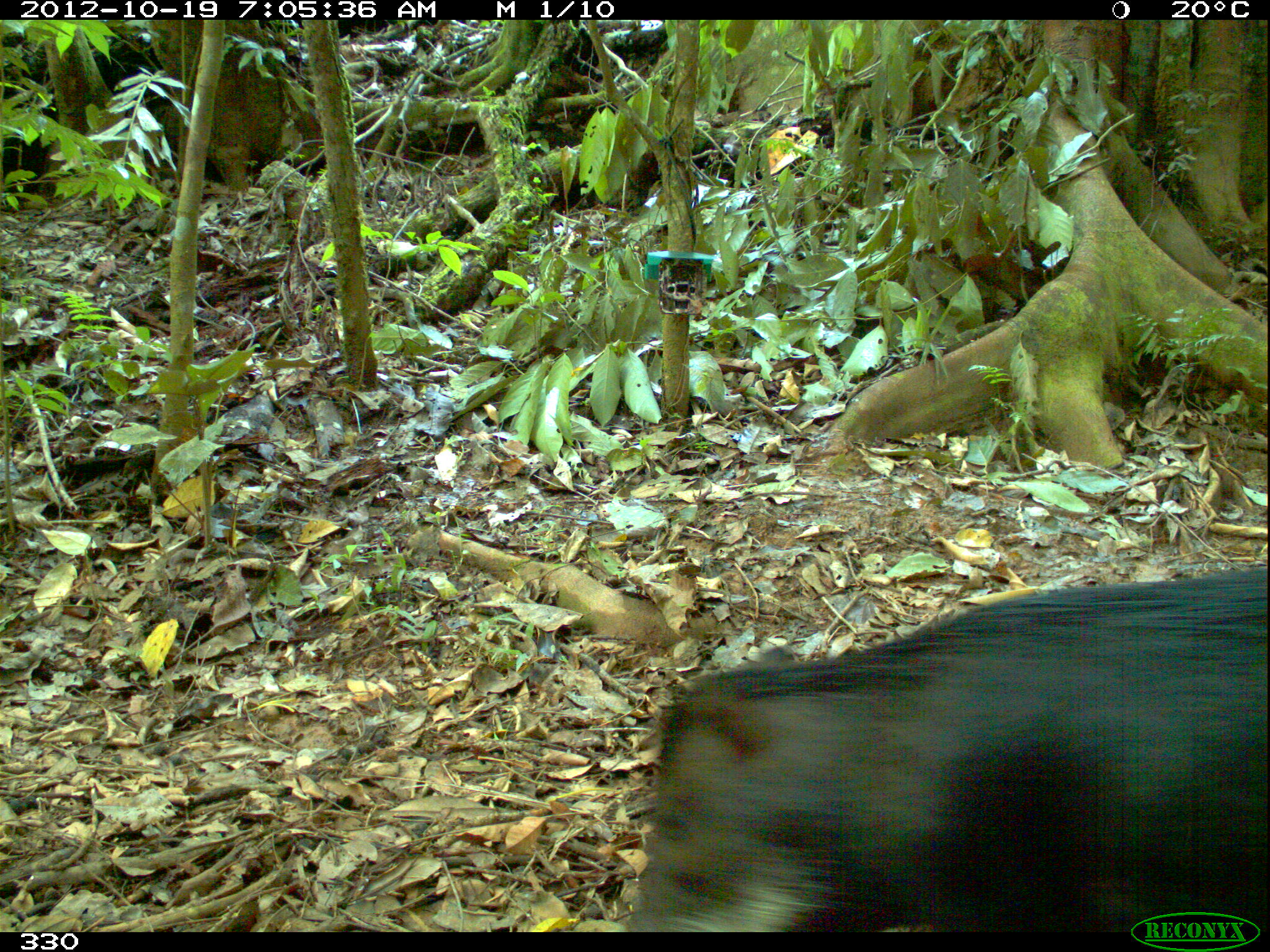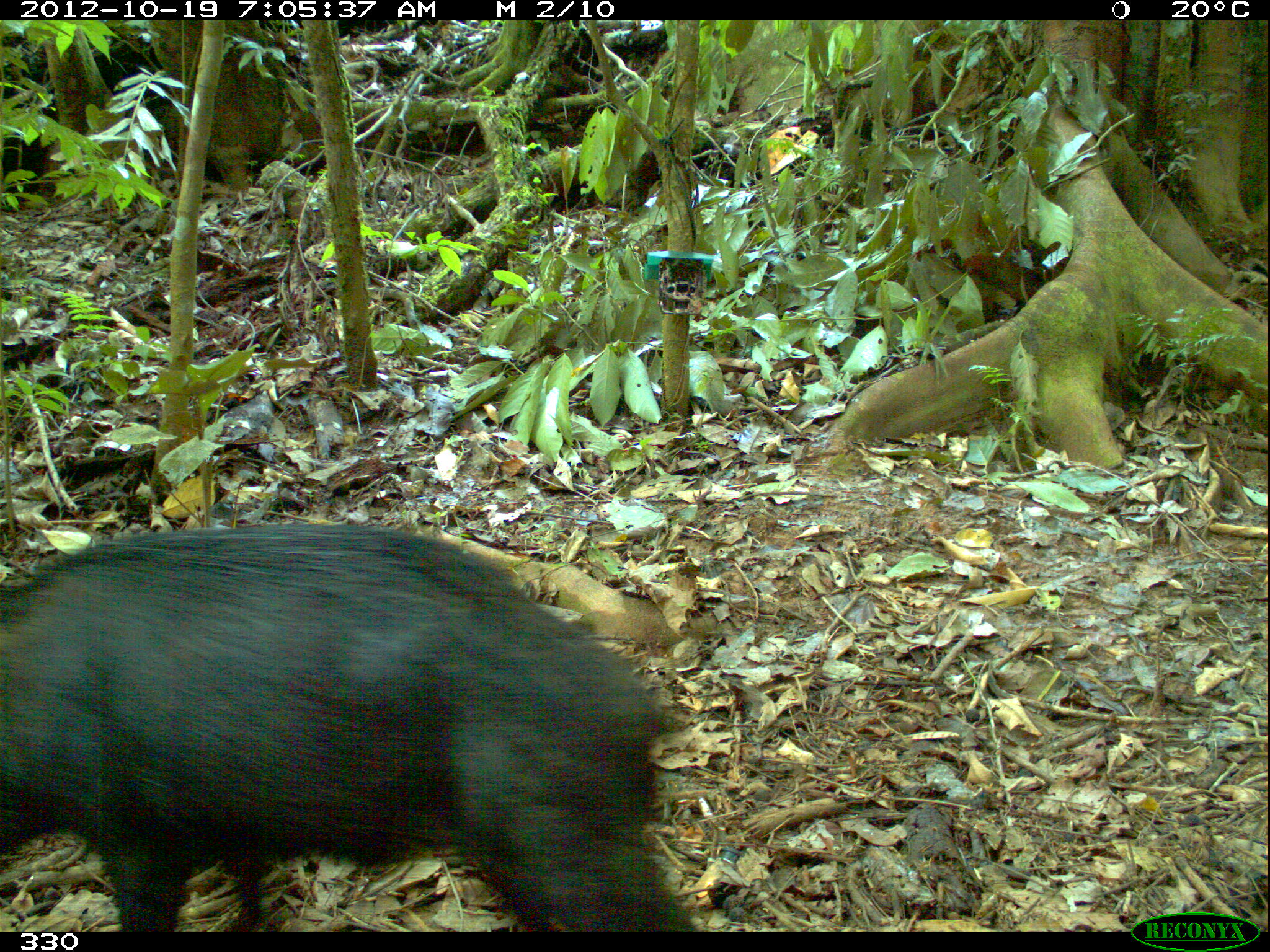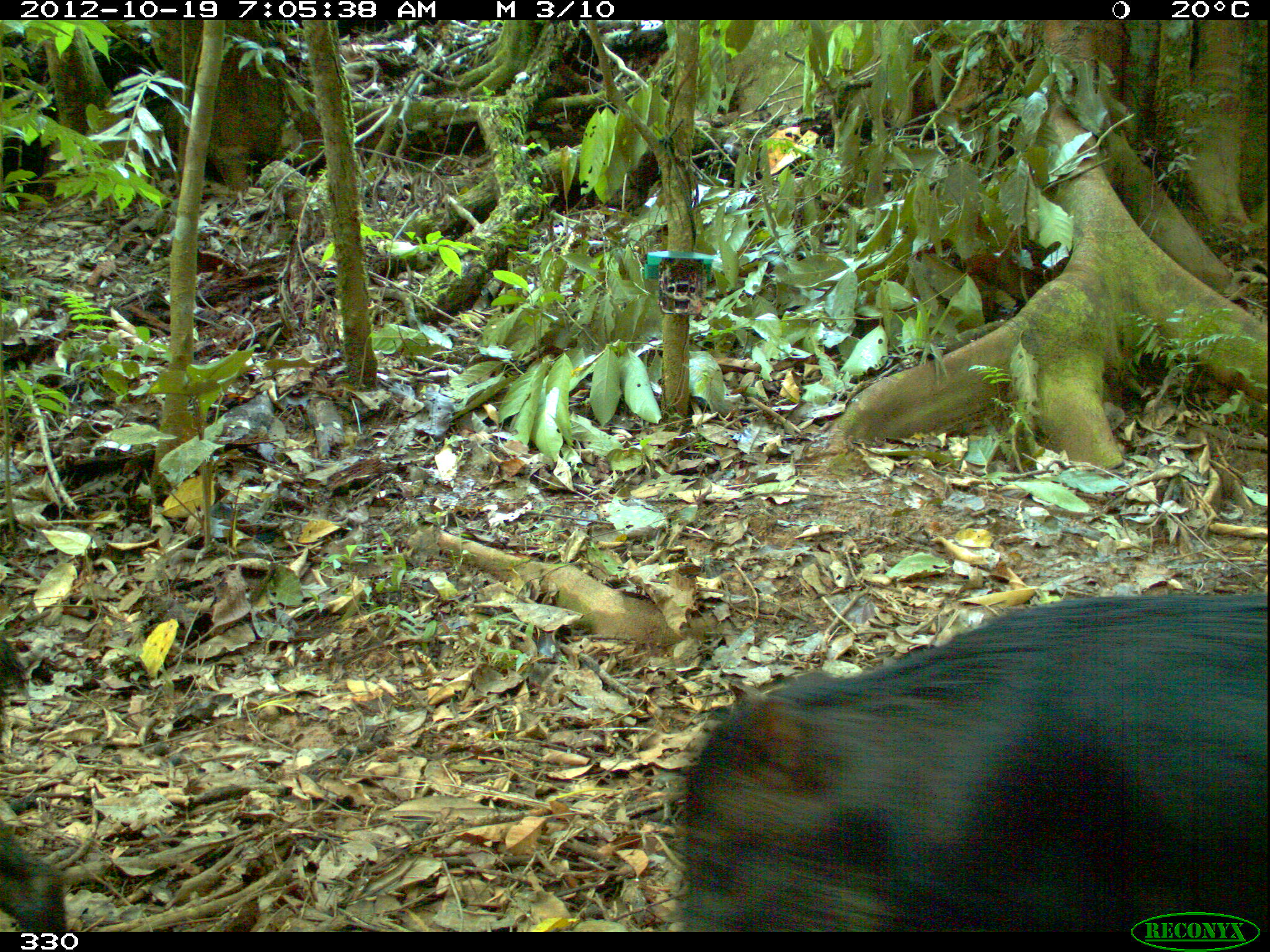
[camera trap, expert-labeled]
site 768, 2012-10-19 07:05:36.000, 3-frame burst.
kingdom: Animalia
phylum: Chordata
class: Mammalia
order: Artiodactyla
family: Tayassuidae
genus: Tayassu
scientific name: Tayassu pecari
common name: white-lipped peccary